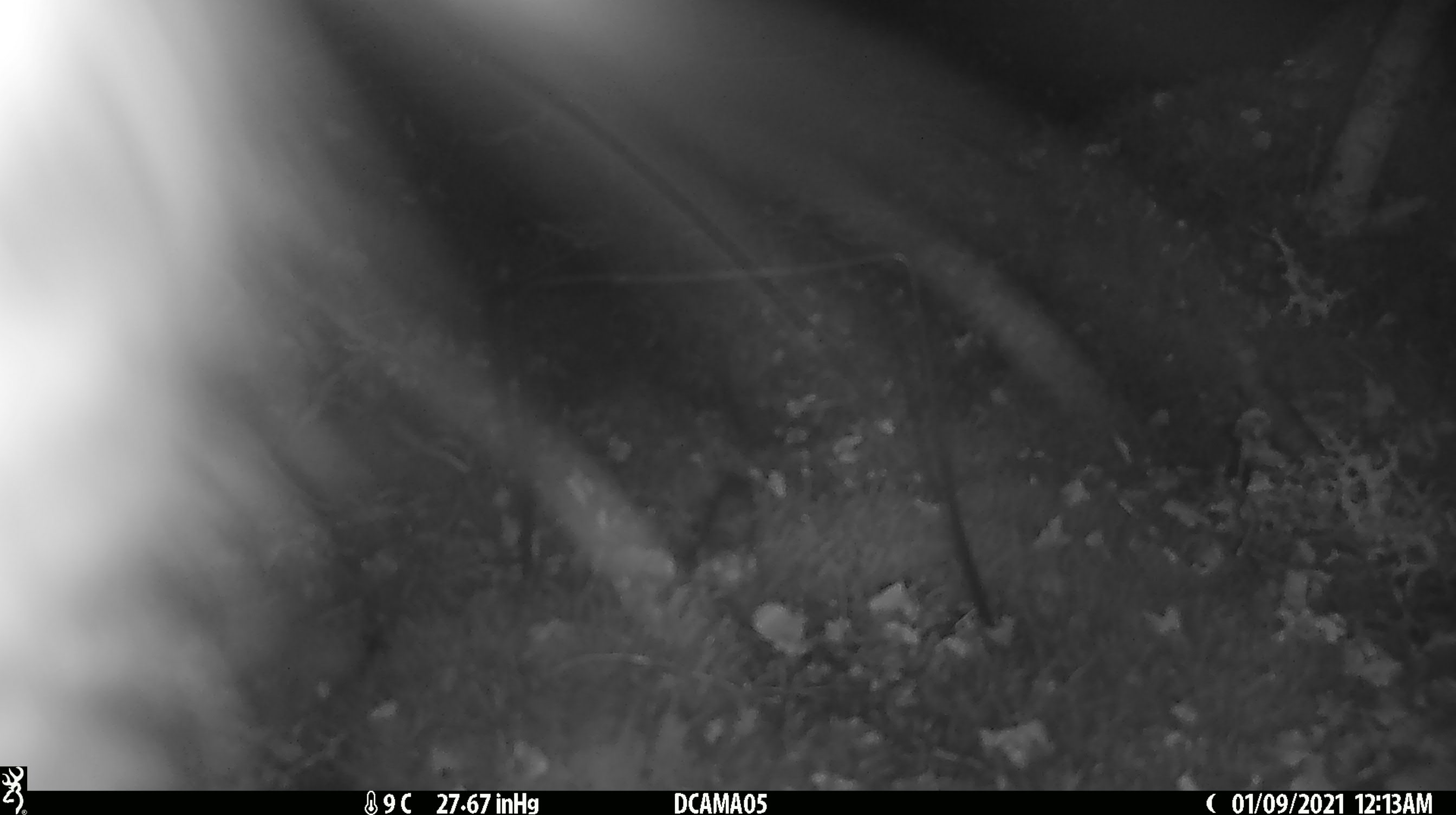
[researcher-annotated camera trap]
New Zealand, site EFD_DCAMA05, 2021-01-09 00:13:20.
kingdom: Animalia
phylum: Chordata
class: Mammalia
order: Diprotodontia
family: Phalangeridae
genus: Trichosurus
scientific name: Trichosurus vulpecula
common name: common brushtail possum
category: possum